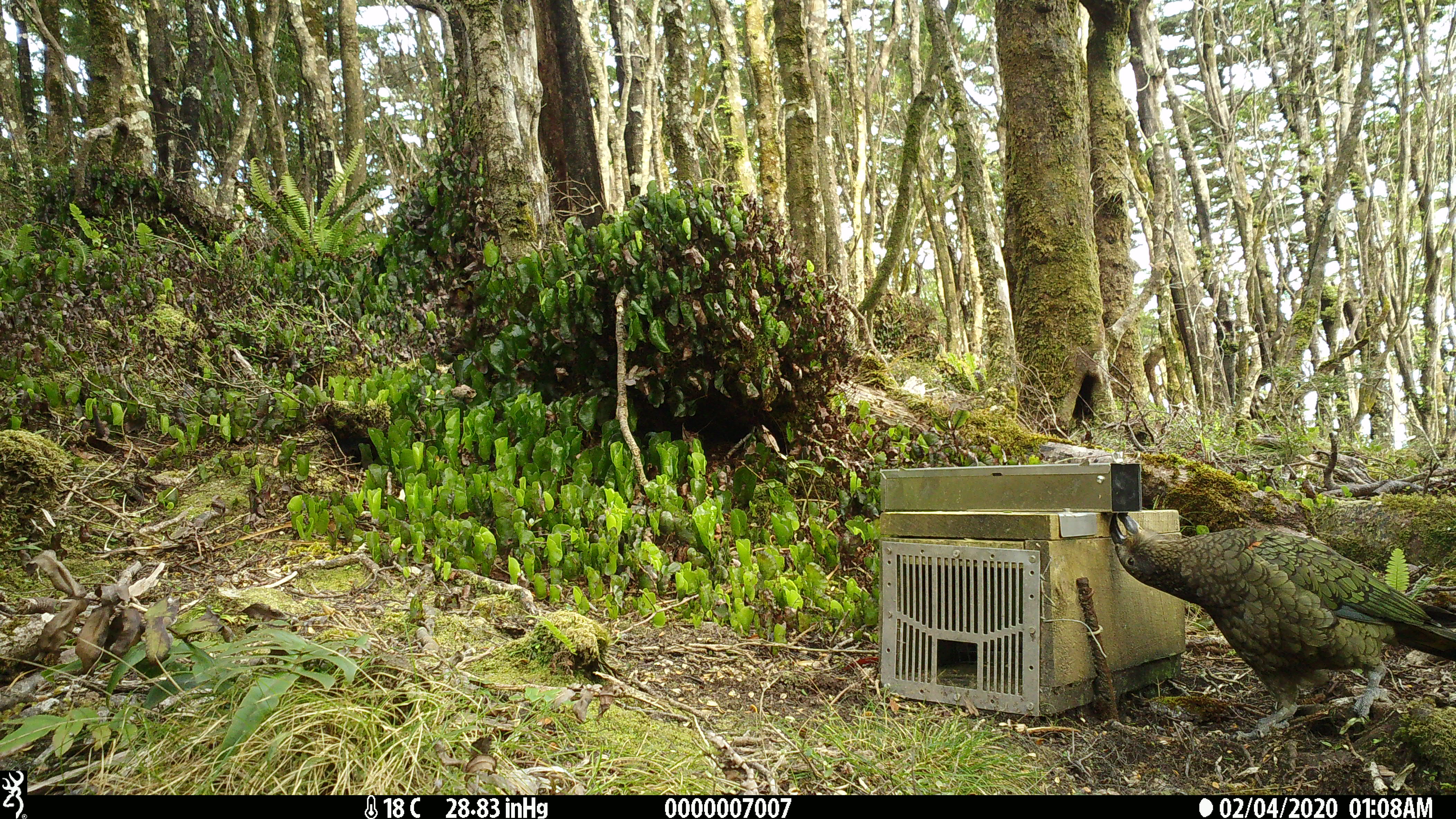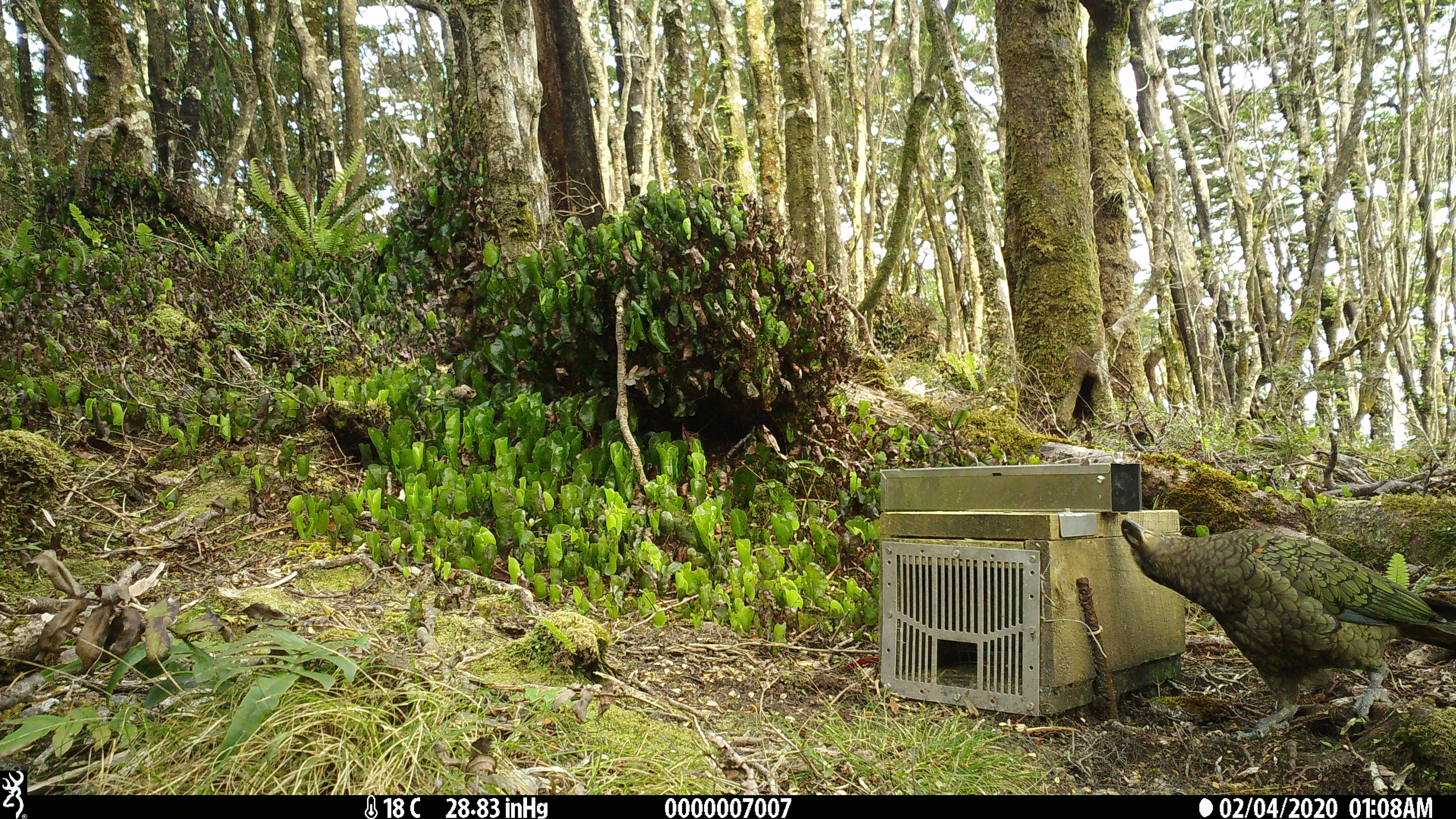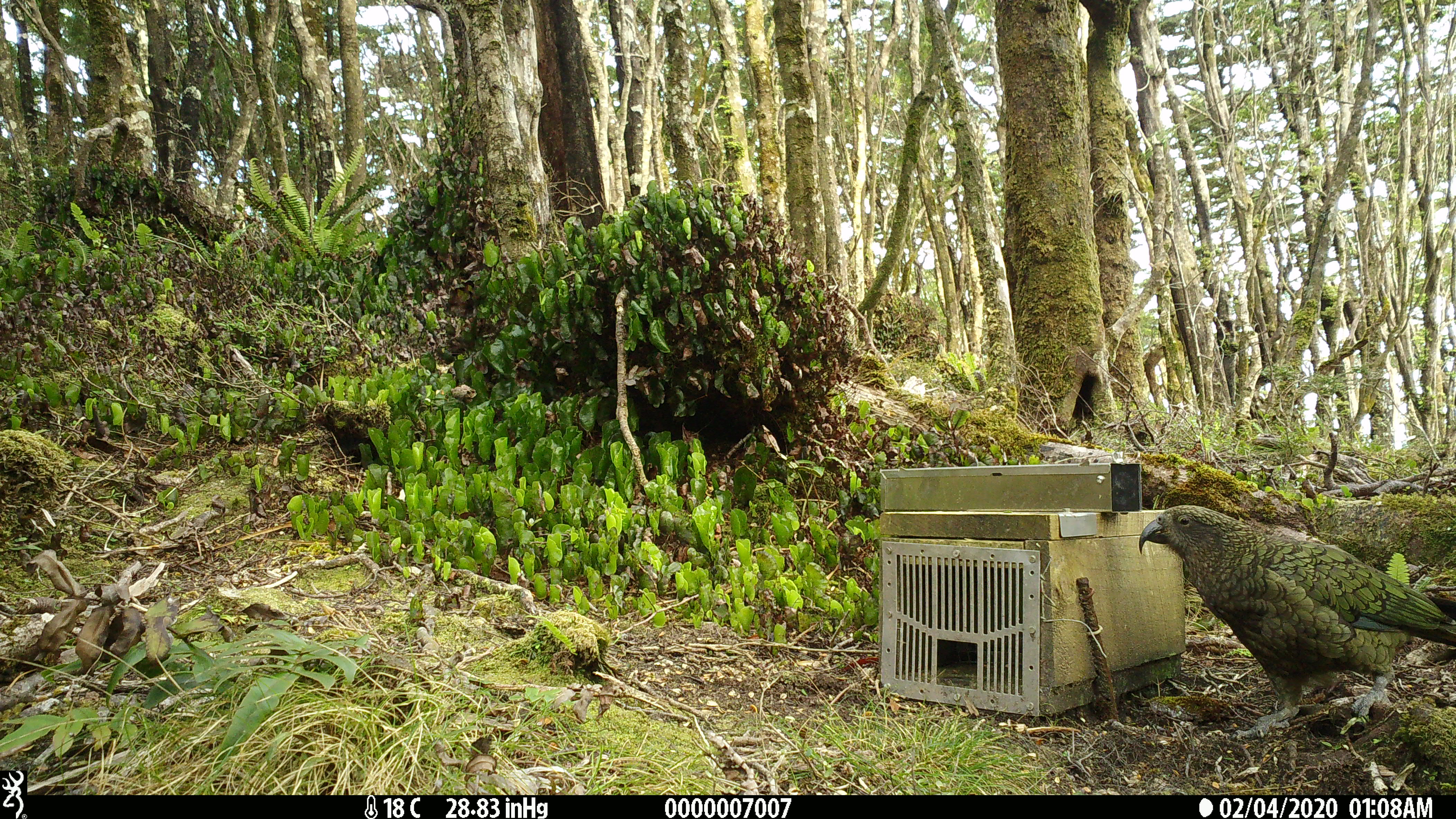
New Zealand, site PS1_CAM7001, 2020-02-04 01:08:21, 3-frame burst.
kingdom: Animalia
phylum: Chordata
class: Aves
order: Psittaciformes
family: Strigopidae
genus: Nestor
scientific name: Nestor notabilis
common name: kea